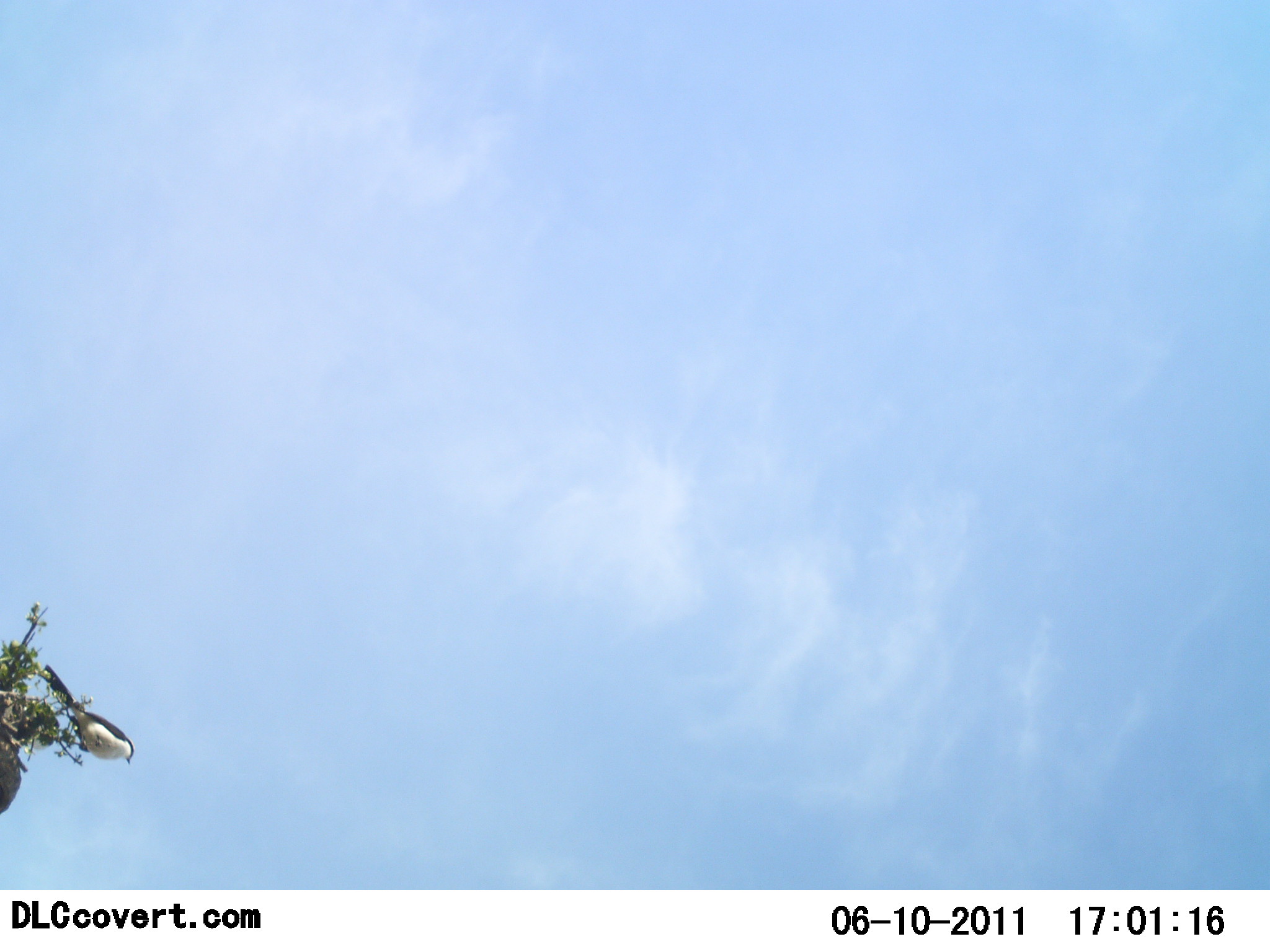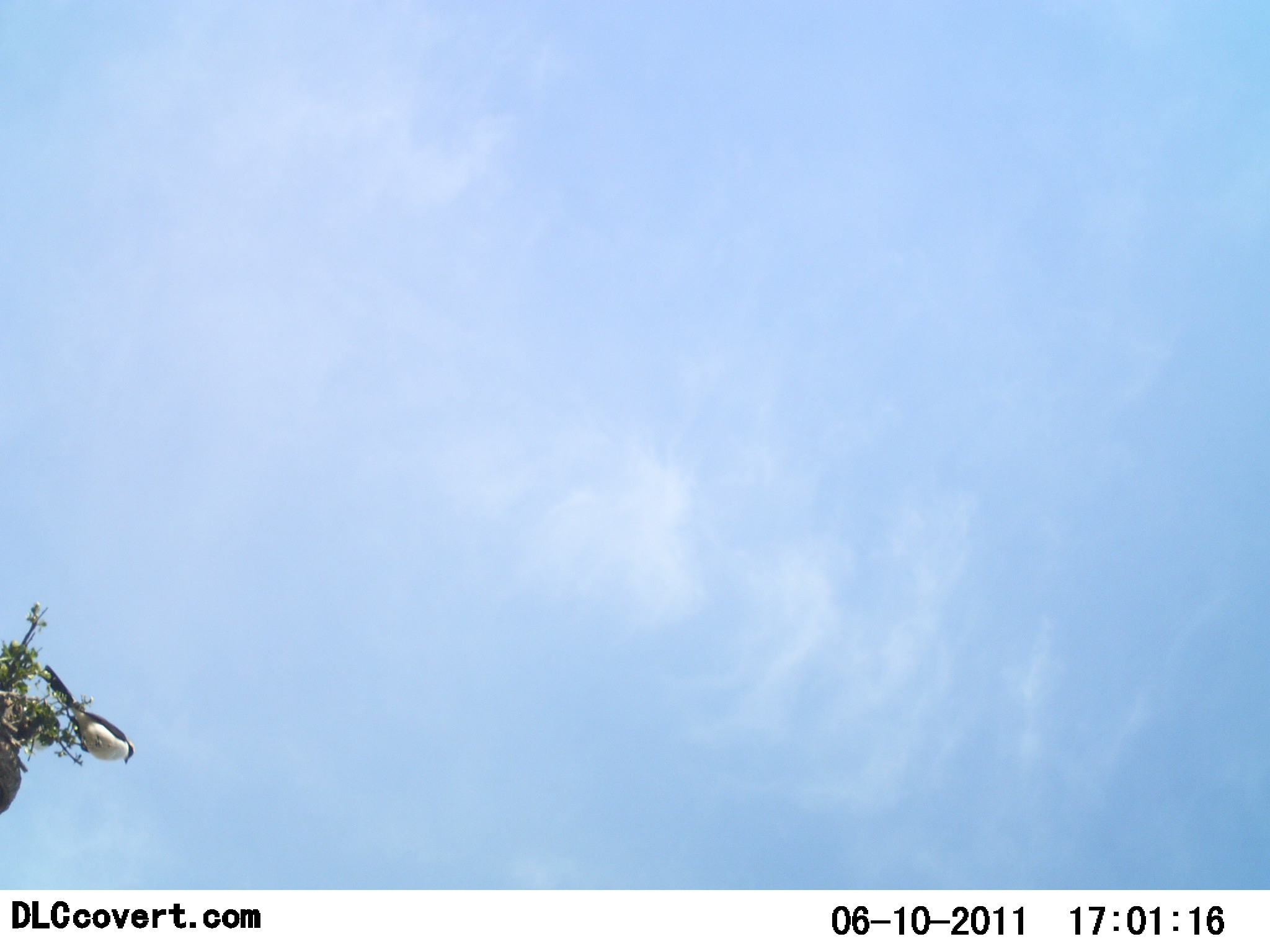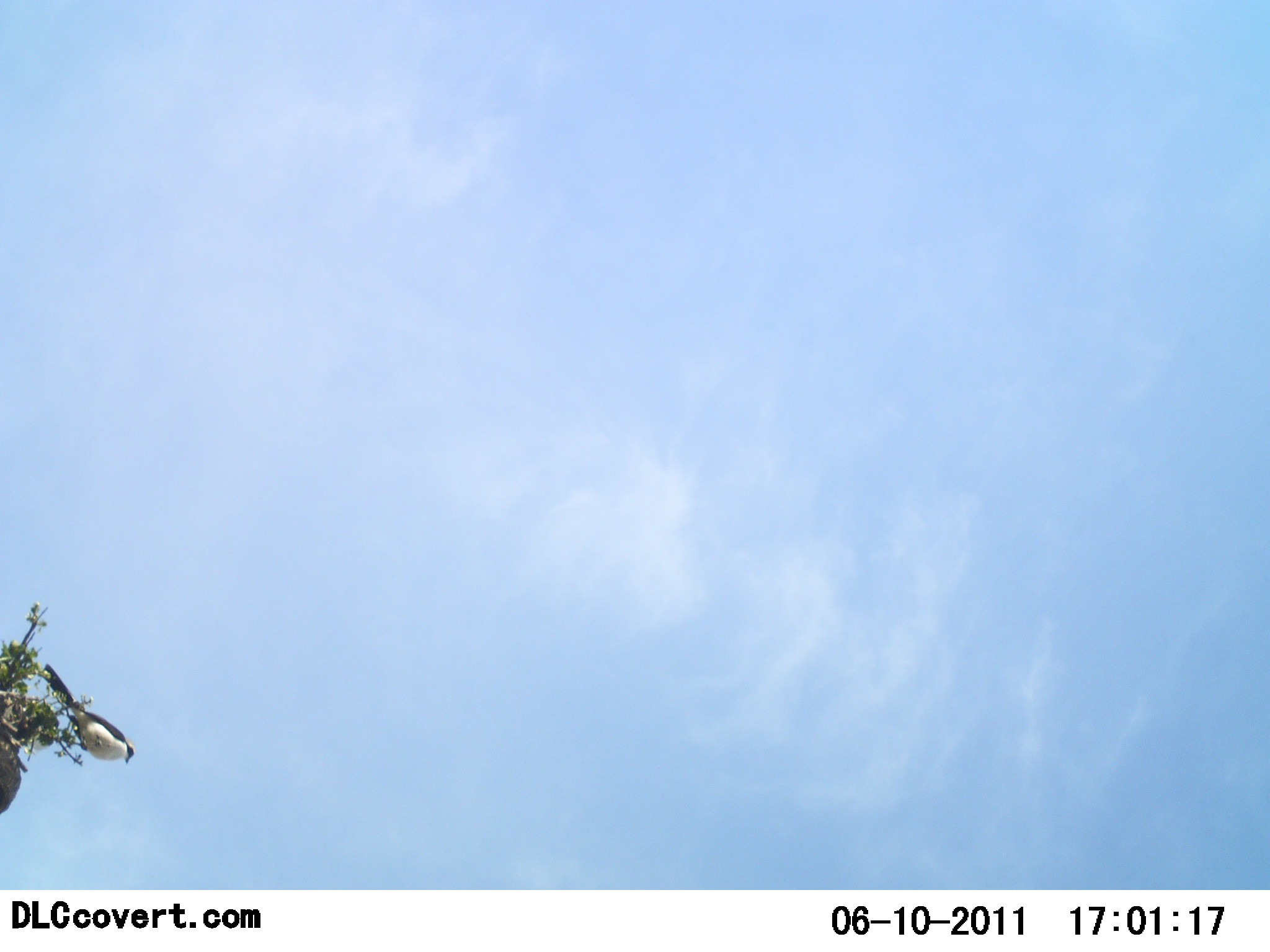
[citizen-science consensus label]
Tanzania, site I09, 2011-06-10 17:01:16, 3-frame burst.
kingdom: Animalia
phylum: Chordata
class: Aves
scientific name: Aves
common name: bird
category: otherbird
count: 1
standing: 73%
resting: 27%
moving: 0%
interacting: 0%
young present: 0%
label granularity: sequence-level